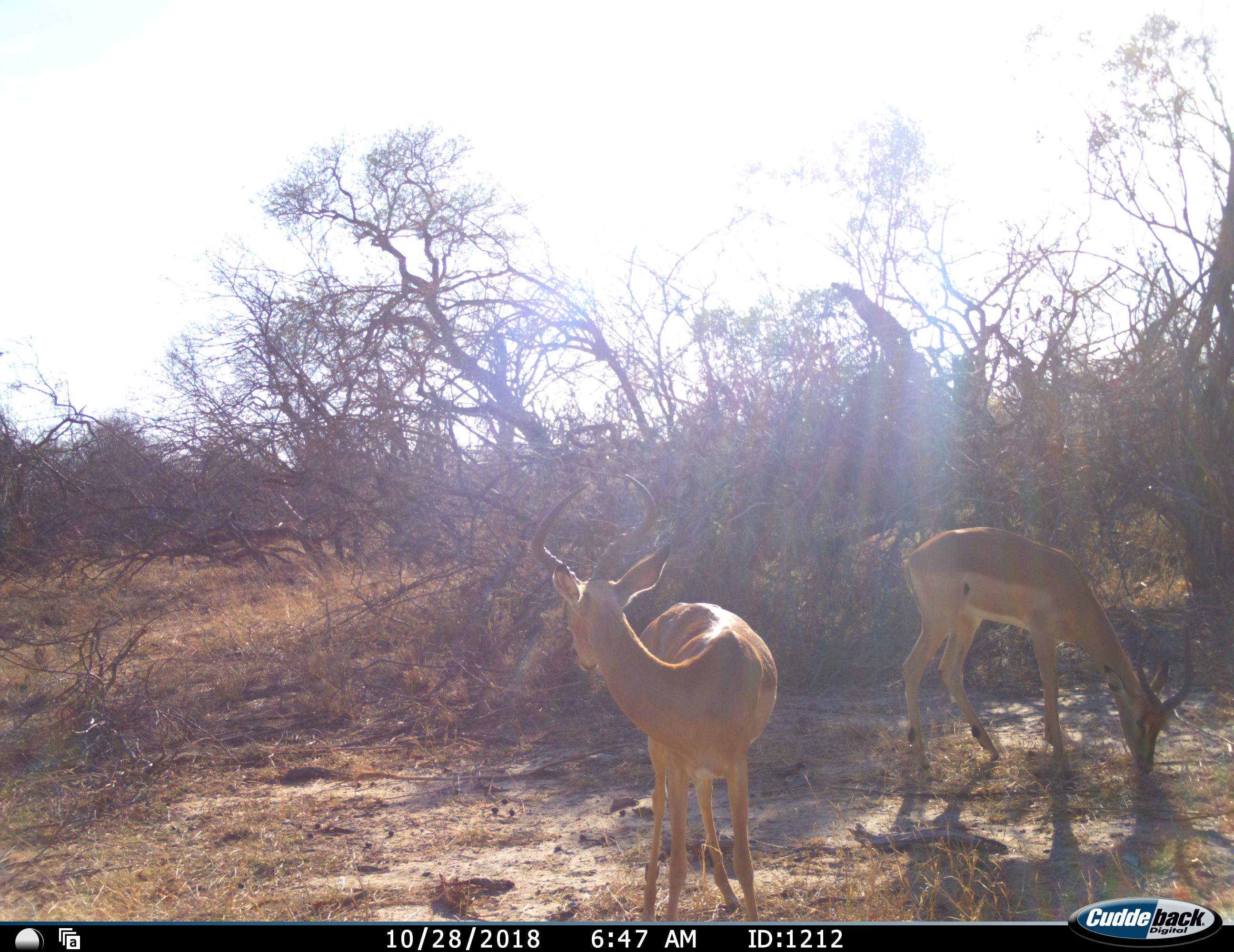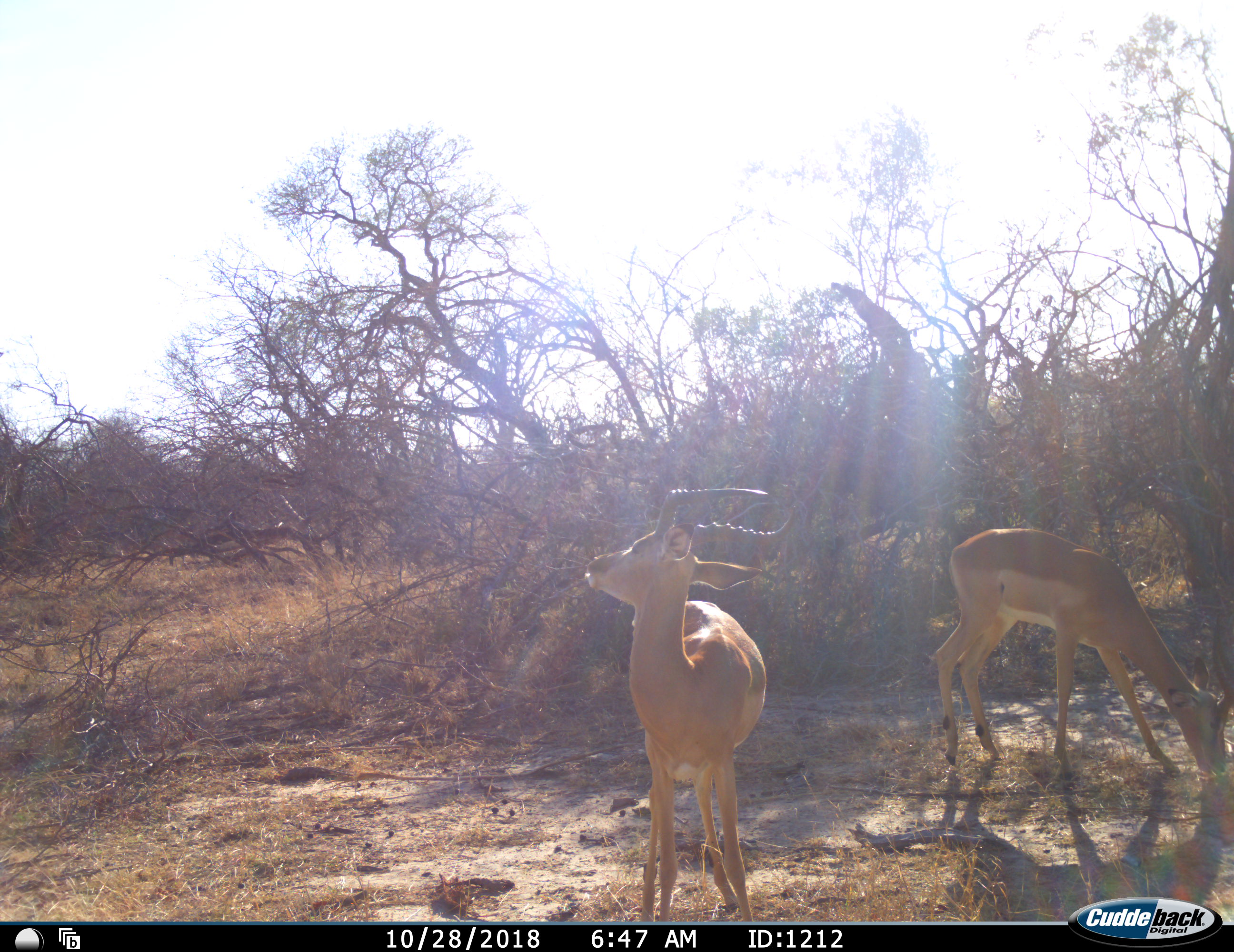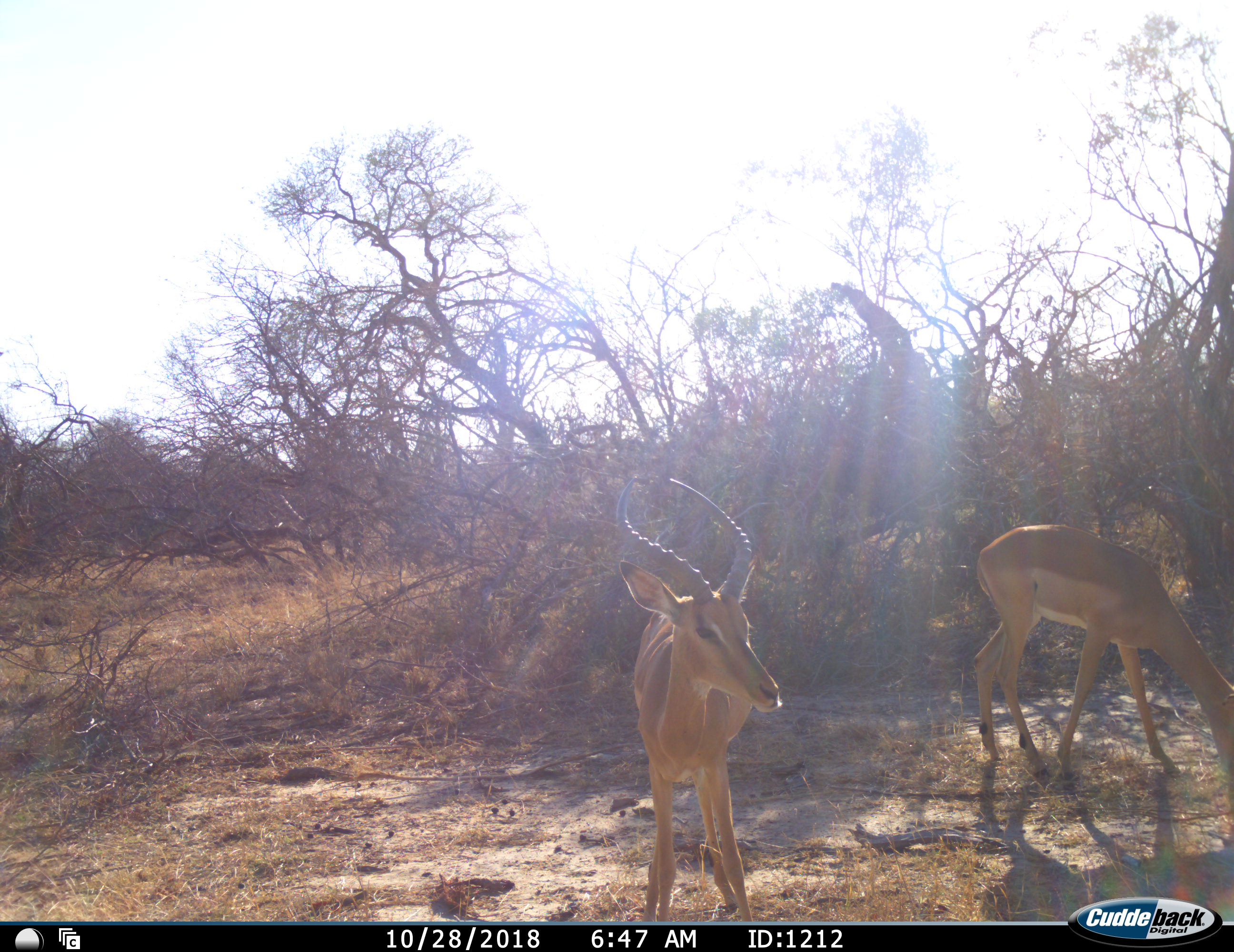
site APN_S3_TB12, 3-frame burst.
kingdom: Animalia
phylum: Chordata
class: Mammalia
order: Artiodactyla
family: Bovidae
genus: Aepyceros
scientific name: Aepyceros melampus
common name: impala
Impala (Aepyceros melampus), count 2. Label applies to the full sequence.